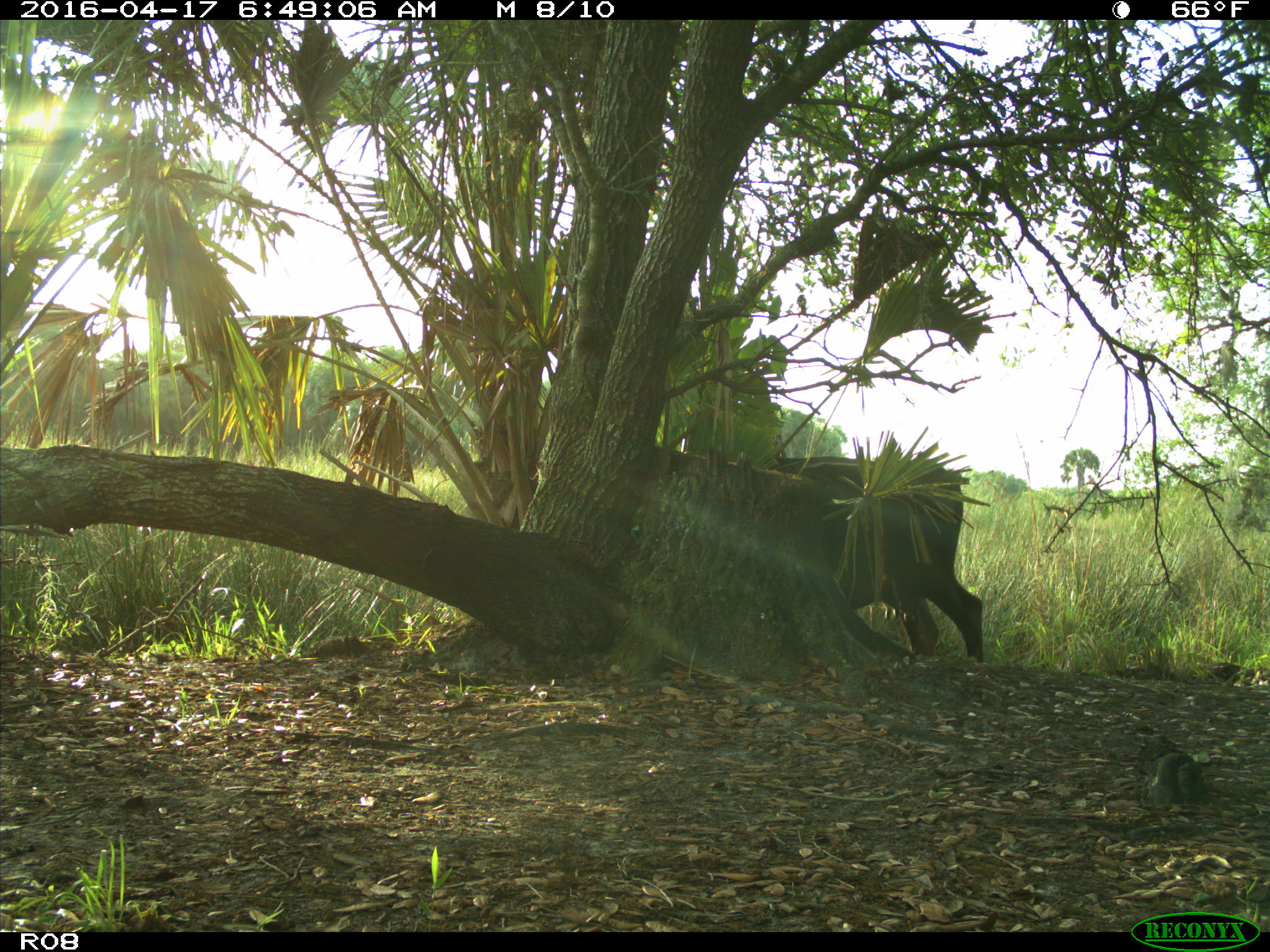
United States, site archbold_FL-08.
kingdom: Animalia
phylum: Chordata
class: Mammalia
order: Artiodactyla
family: Bovidae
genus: Bos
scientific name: Bos taurus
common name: domestic cow